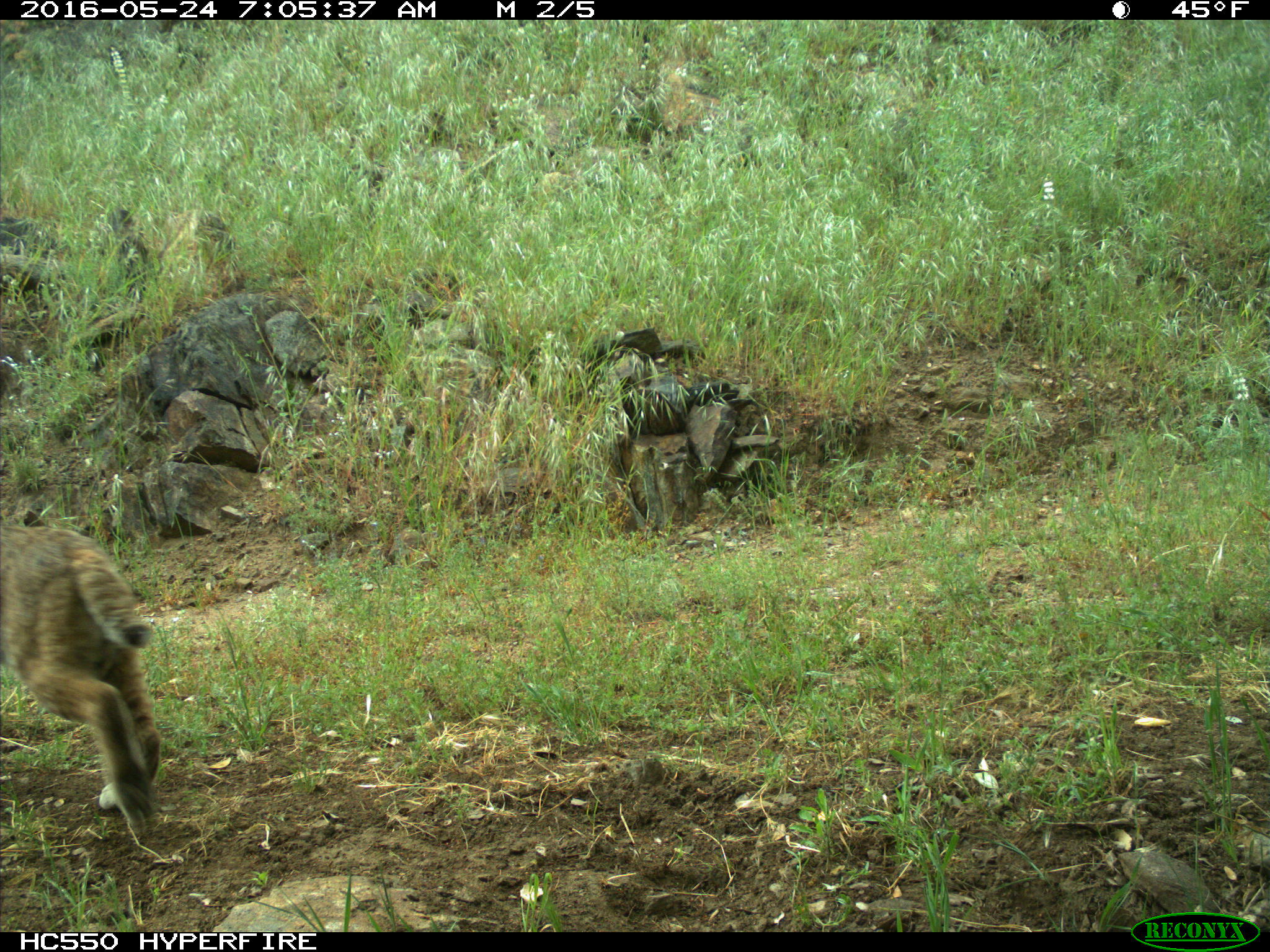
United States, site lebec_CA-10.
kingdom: Animalia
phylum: Chordata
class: Mammalia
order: Carnivora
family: Felidae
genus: Lynx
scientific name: Lynx rufus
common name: bobcat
Lynx rufus (bobcat).